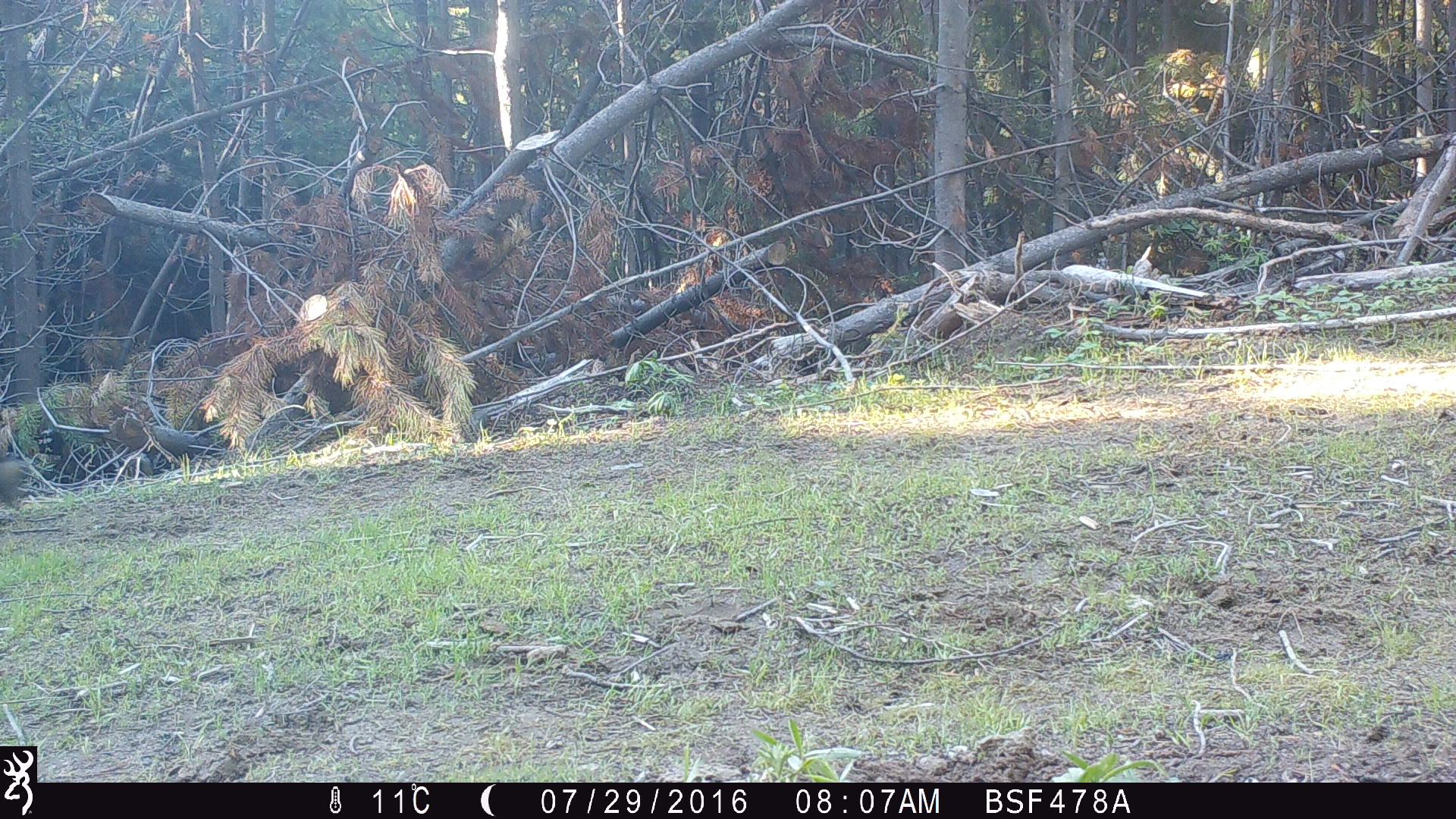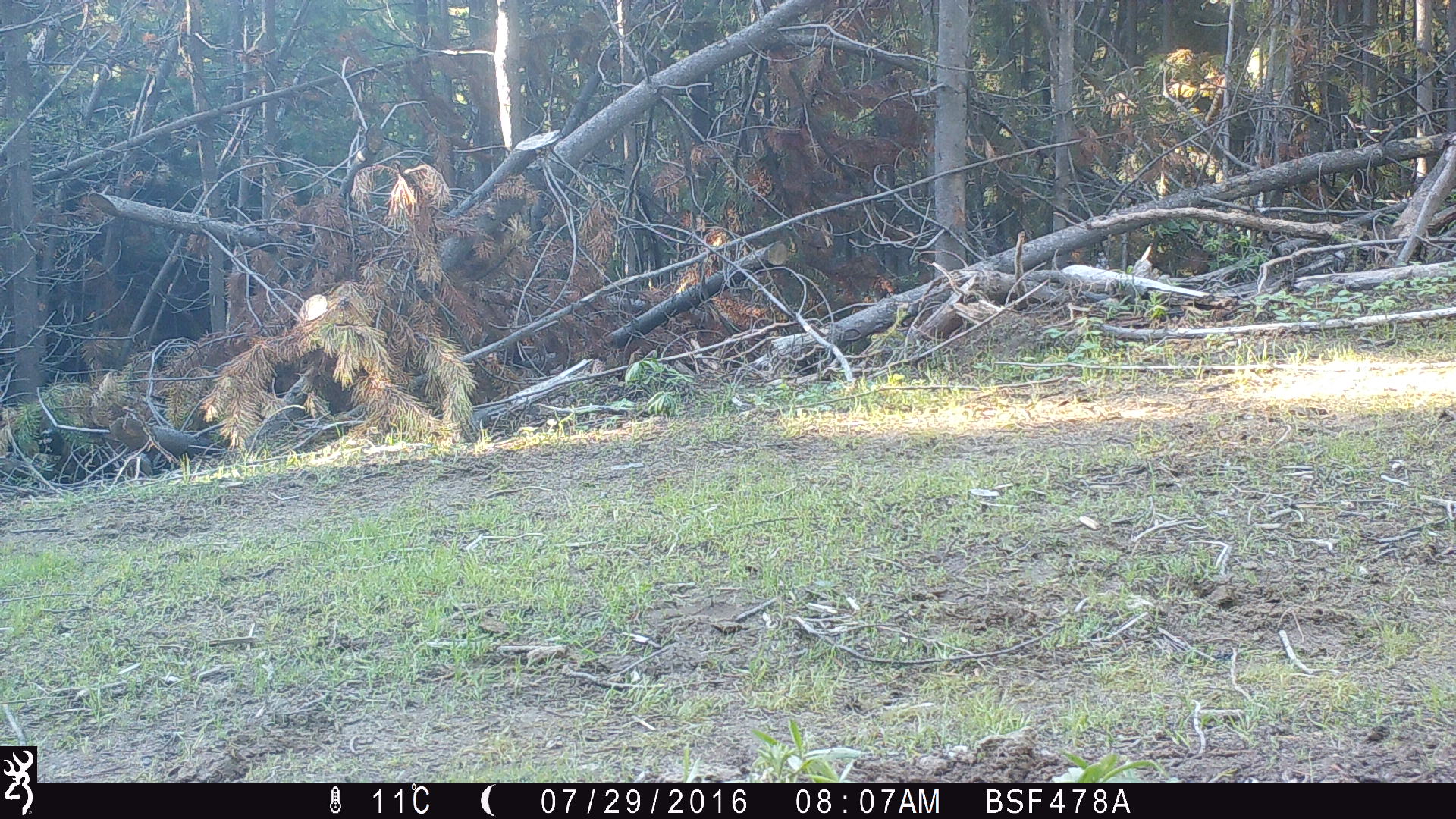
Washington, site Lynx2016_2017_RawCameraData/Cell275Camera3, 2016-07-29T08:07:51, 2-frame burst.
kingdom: Animalia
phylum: Chordata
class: Mammalia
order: Artiodactyla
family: Bovidae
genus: Bos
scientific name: Bos taurus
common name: domestic cattle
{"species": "domestic cattle (Bos taurus)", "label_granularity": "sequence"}